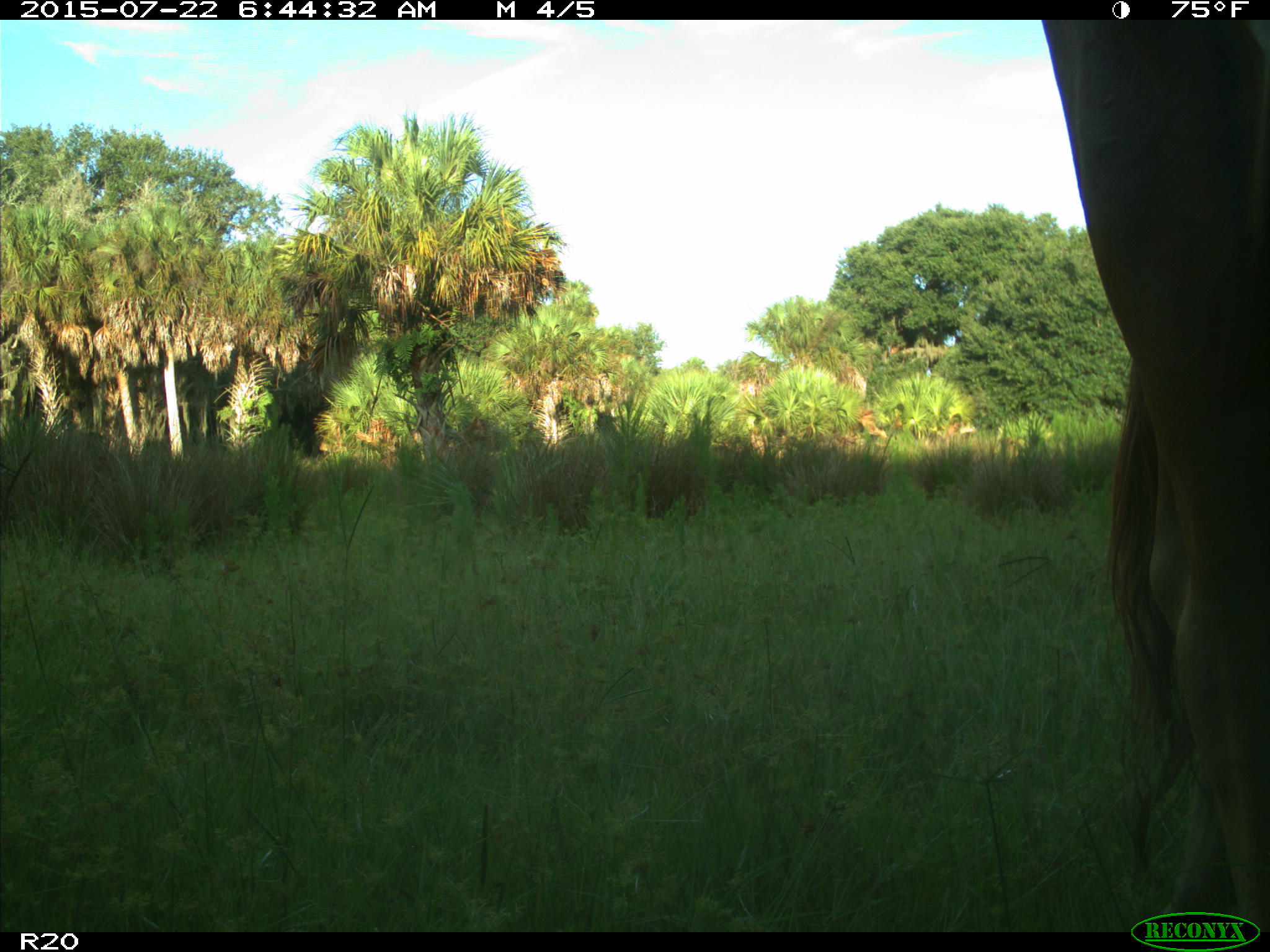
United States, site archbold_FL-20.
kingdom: Animalia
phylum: Chordata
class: Mammalia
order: Artiodactyla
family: Bovidae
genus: Bos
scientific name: Bos taurus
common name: domestic cow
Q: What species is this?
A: Bos taurus (domestic cow).